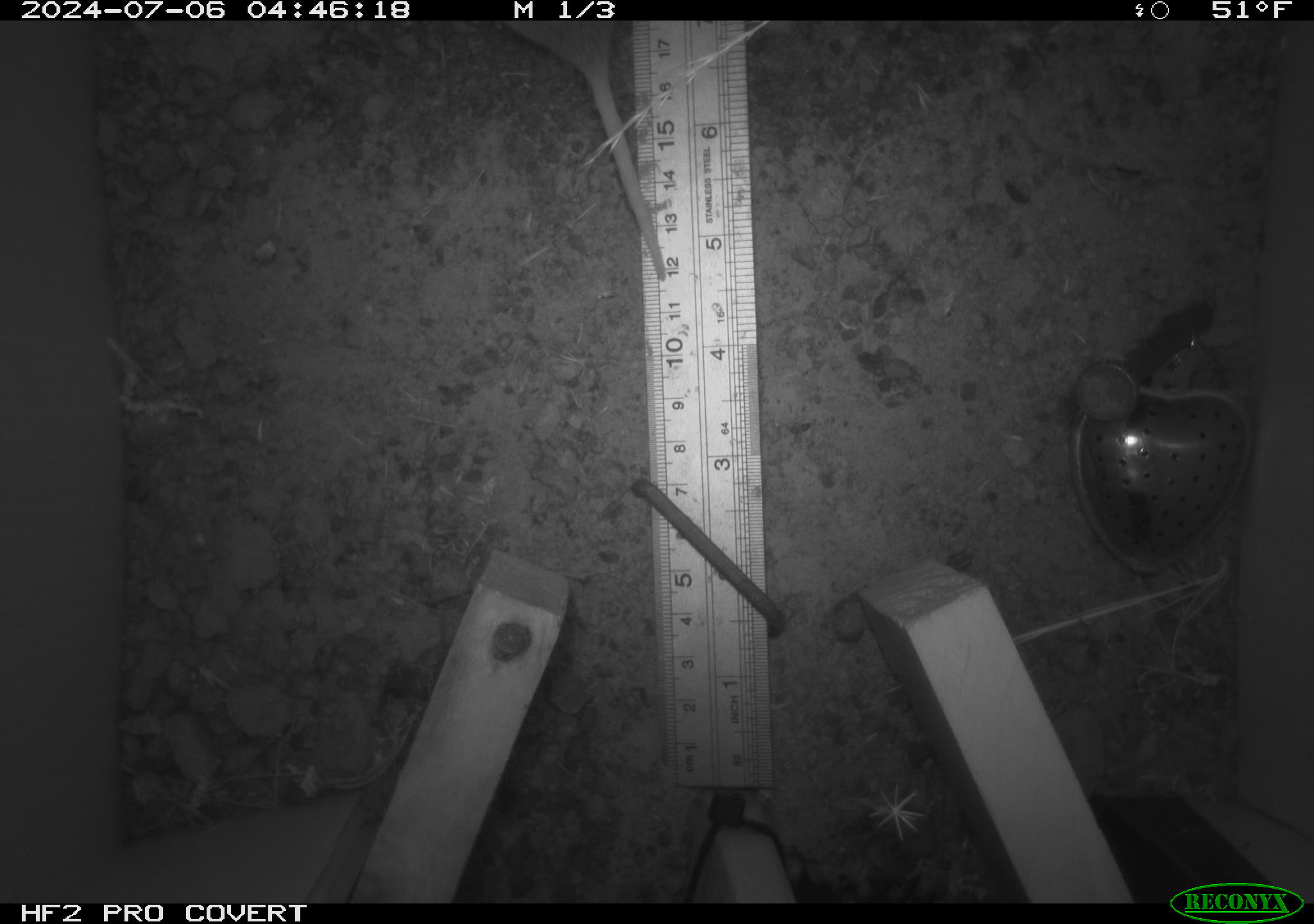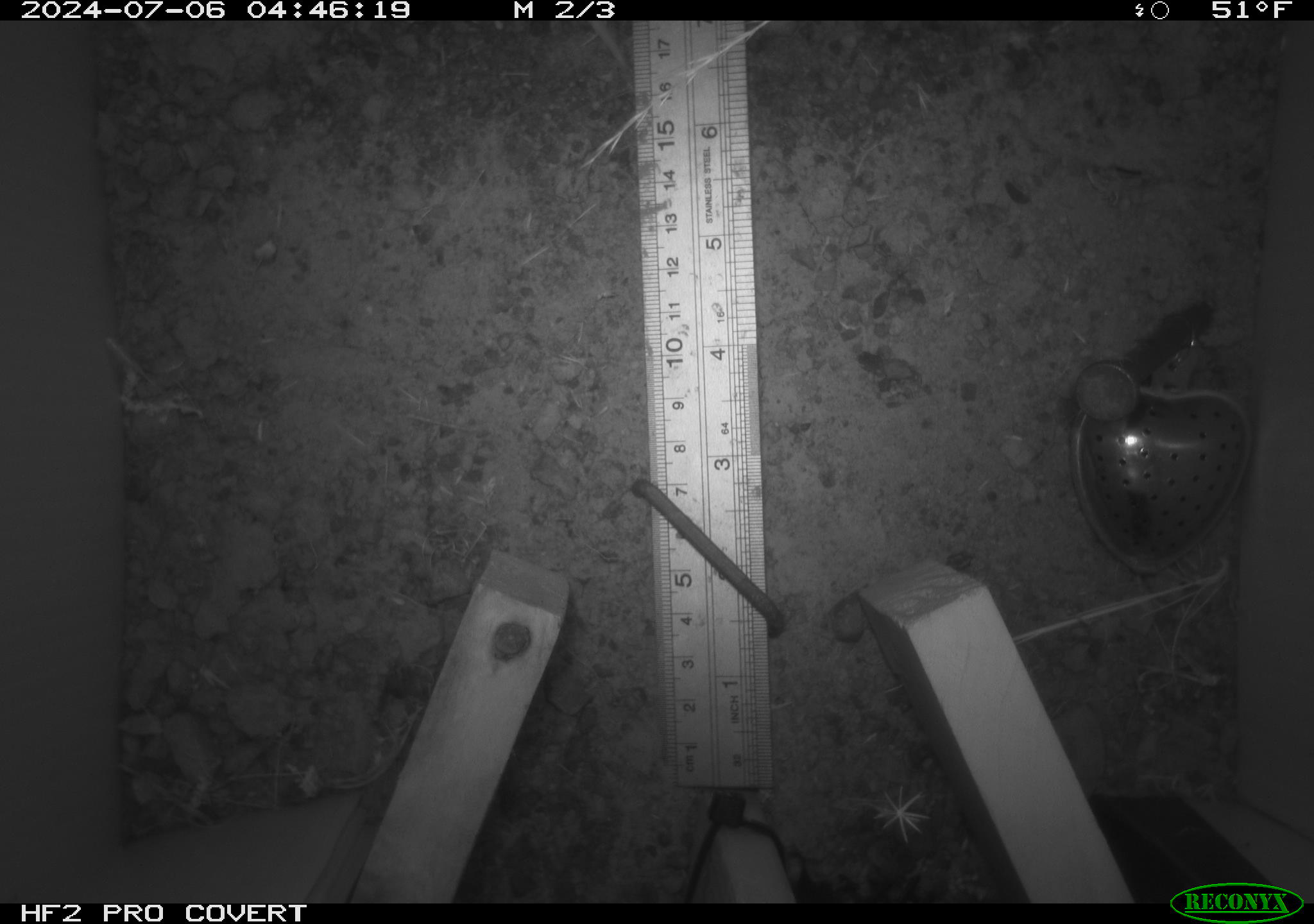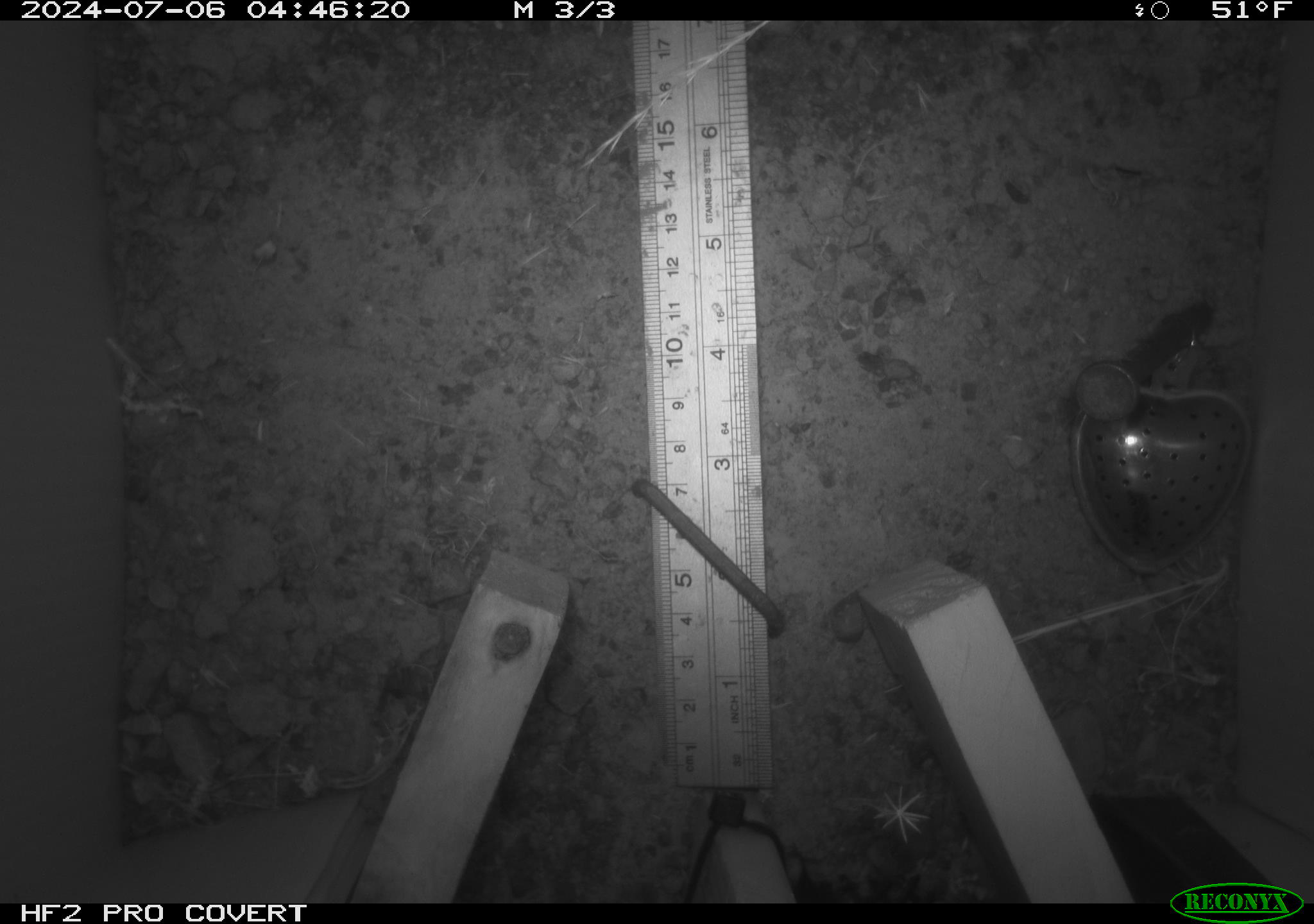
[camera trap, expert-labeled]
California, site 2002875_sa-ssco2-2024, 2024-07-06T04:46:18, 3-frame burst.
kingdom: Animalia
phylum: Chordata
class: Mammalia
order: Rodentia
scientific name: Rodentia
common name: rodent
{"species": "rodent (Rodentia)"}